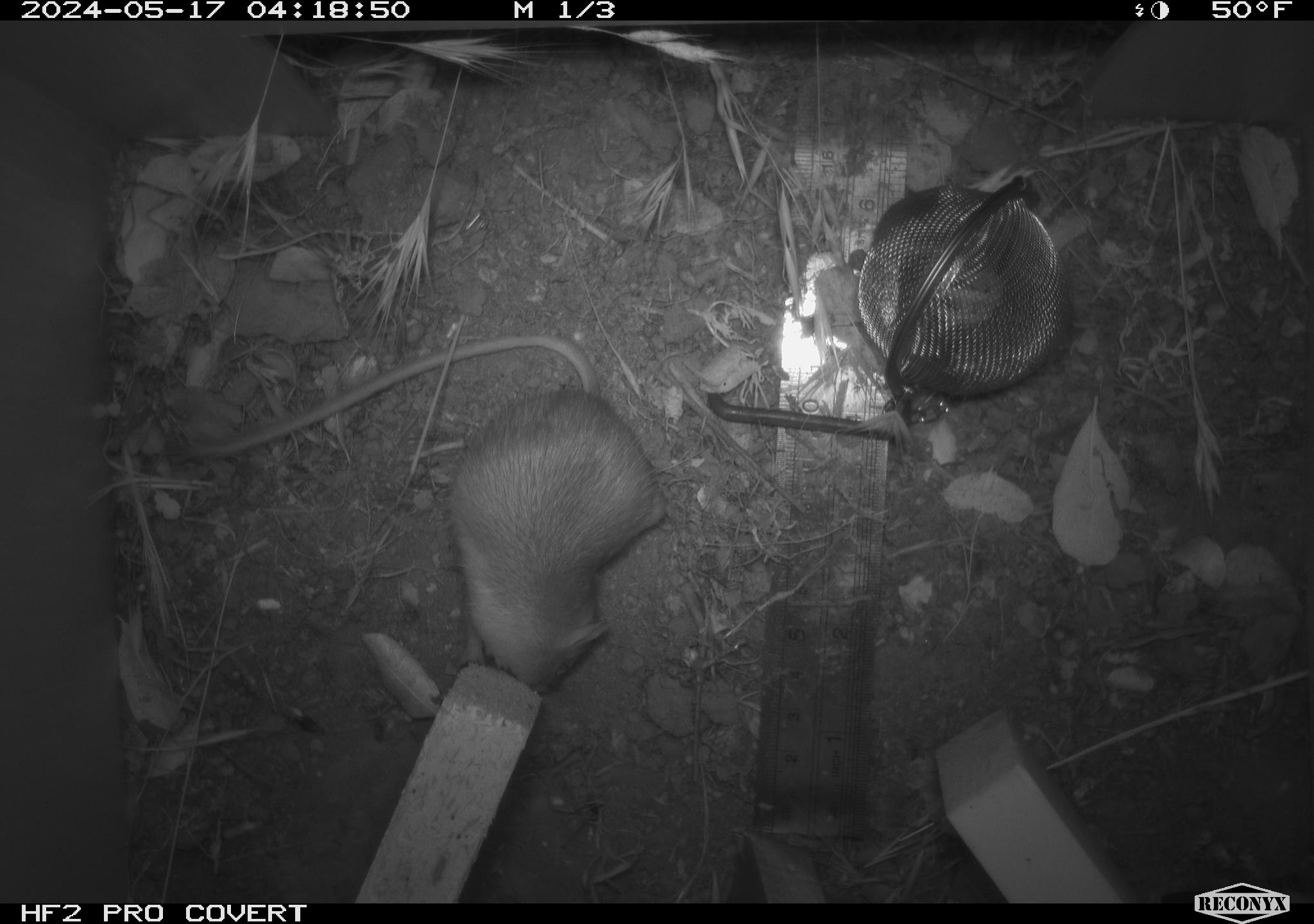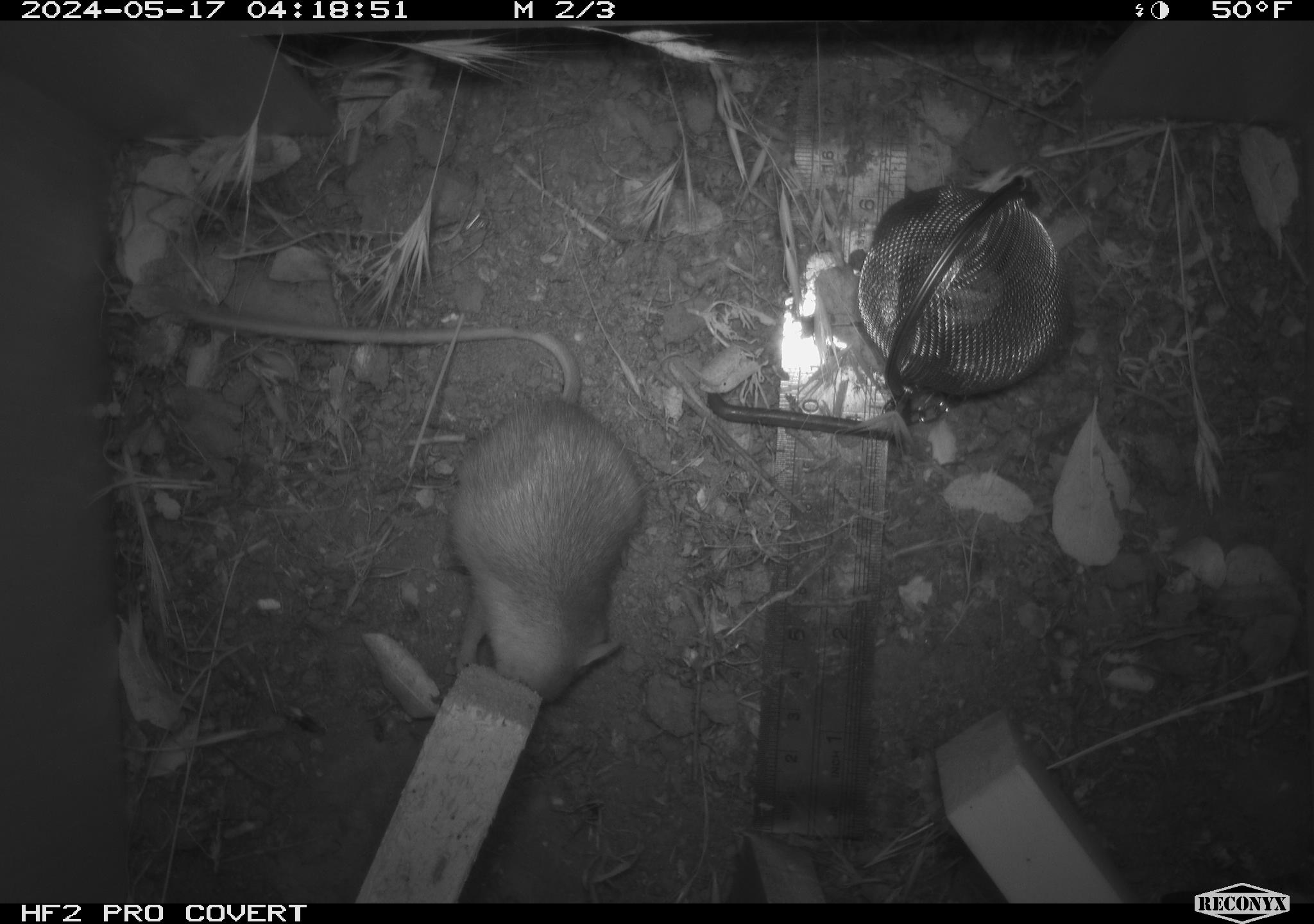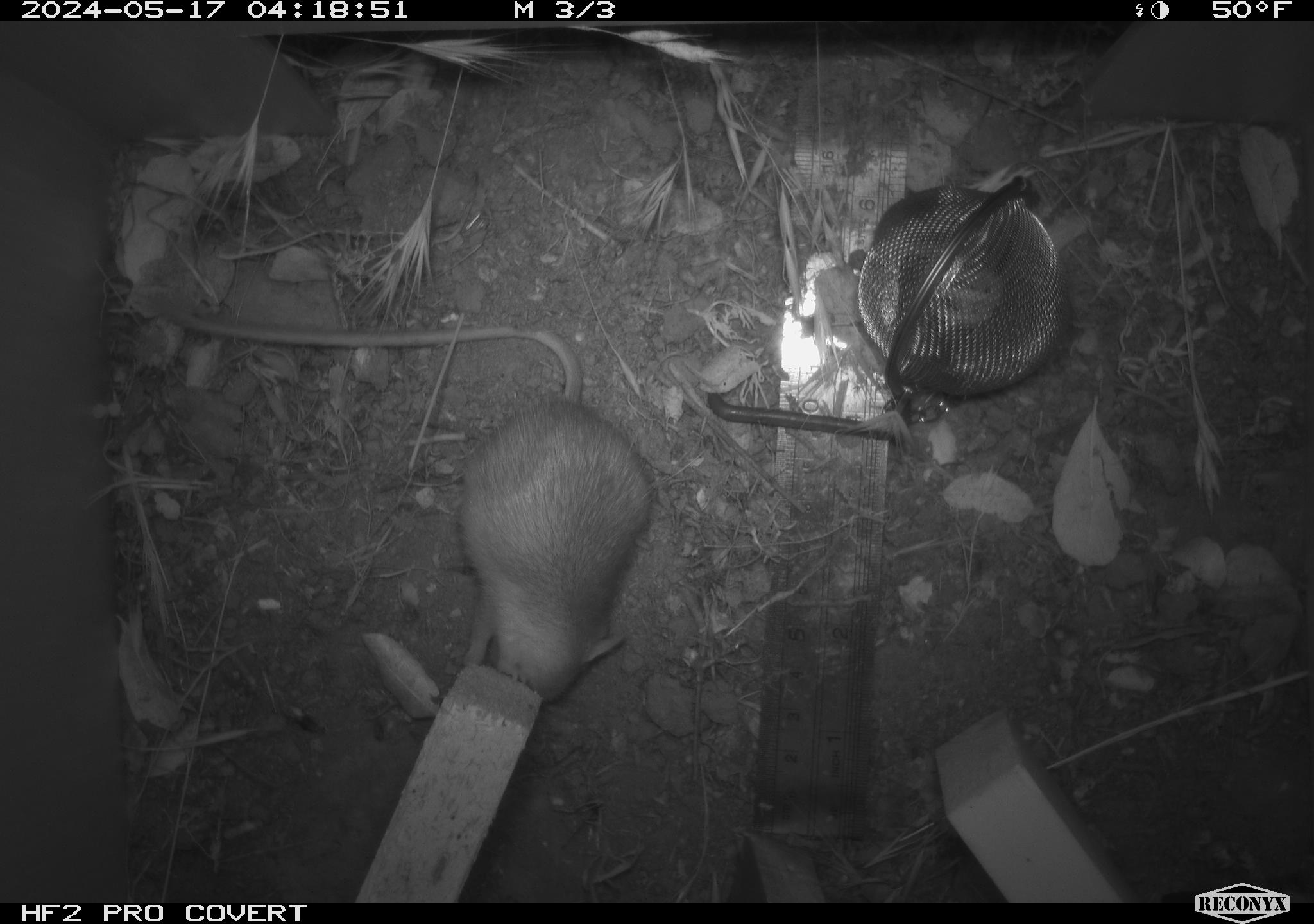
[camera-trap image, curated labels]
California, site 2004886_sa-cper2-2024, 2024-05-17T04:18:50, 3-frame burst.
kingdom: Animalia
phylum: Chordata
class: Mammalia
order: Rodentia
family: Heteromyidae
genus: Dipodomys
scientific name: Dipodomys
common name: kangaroo rats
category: dipodomys species